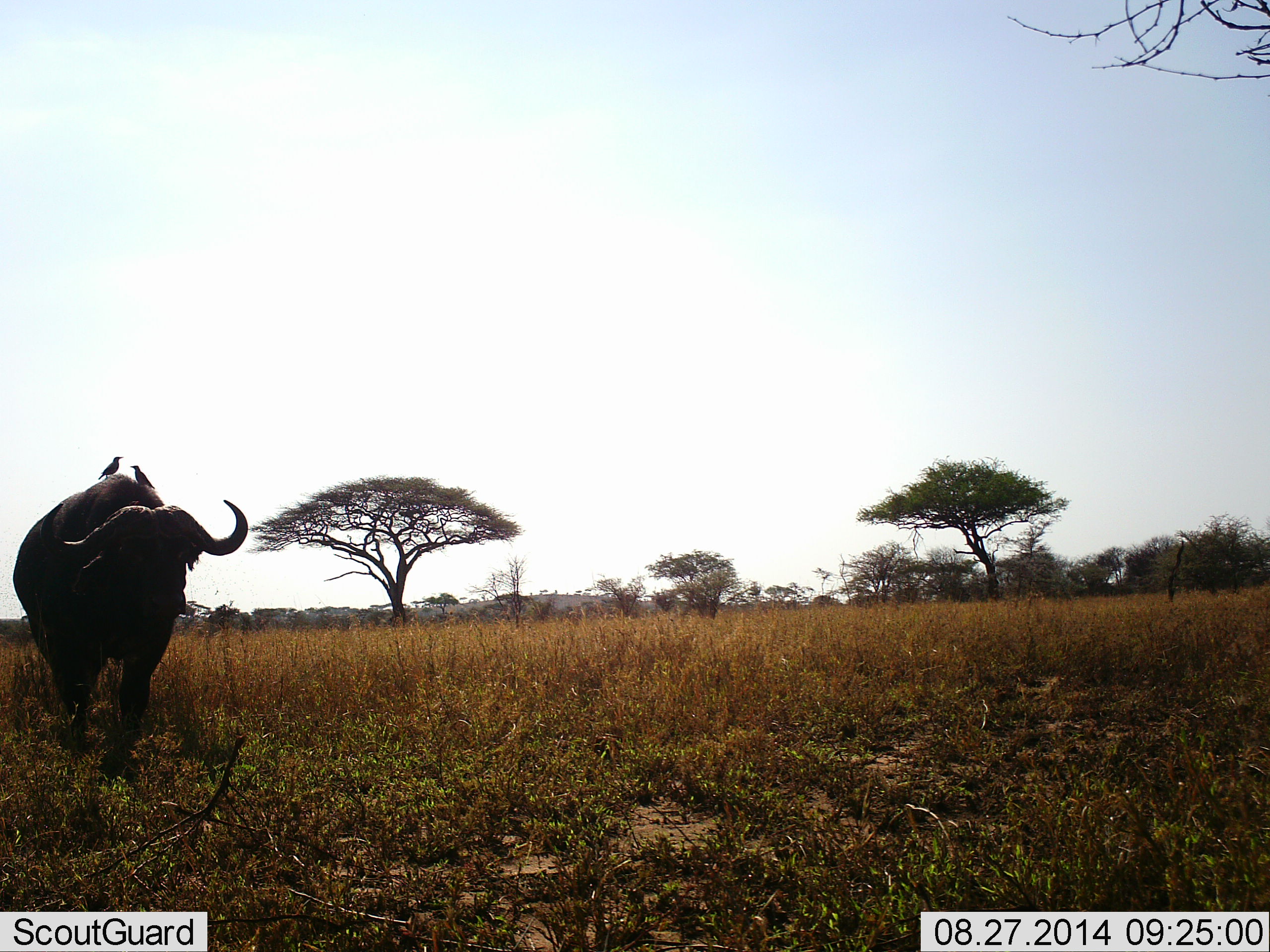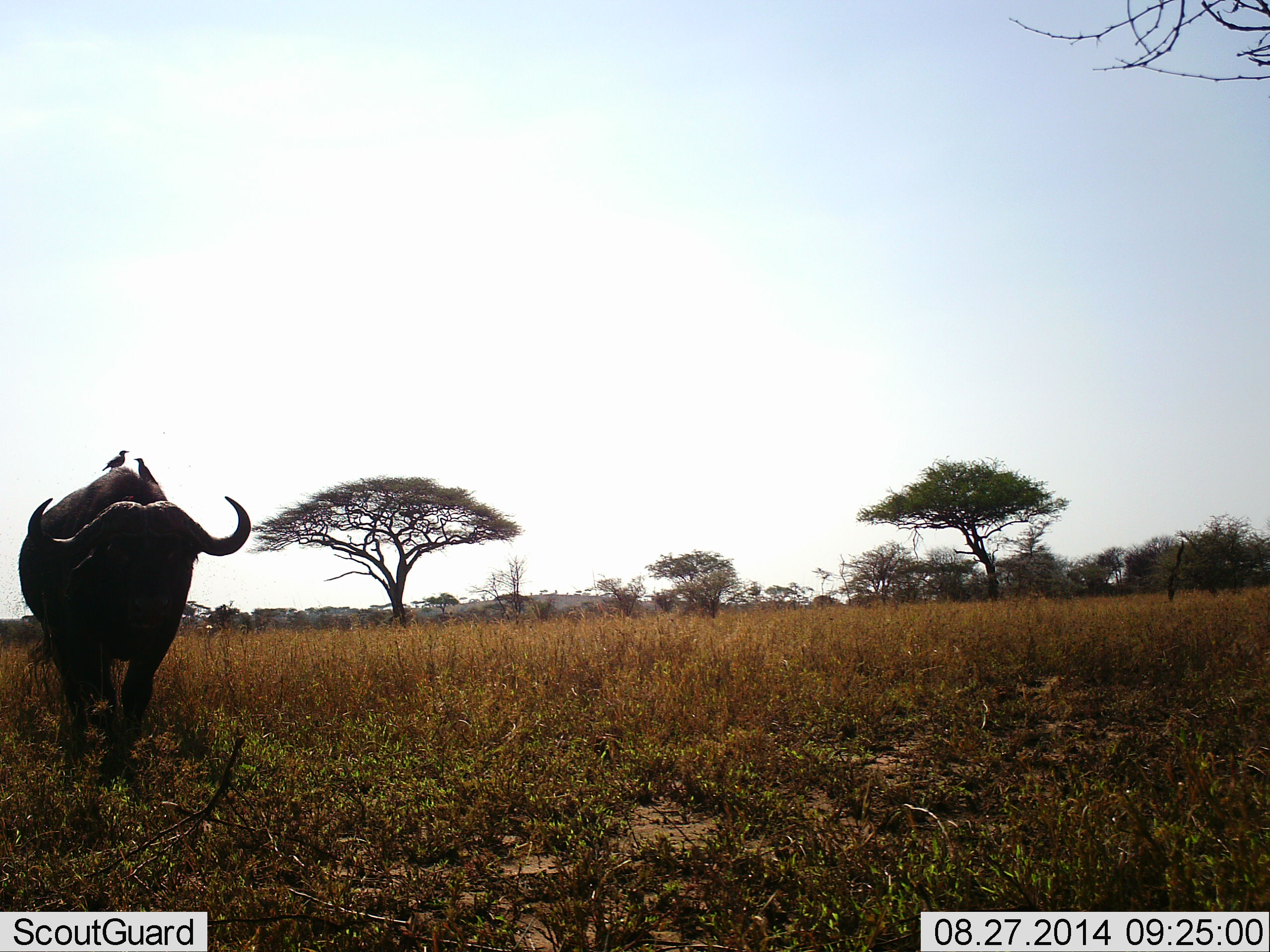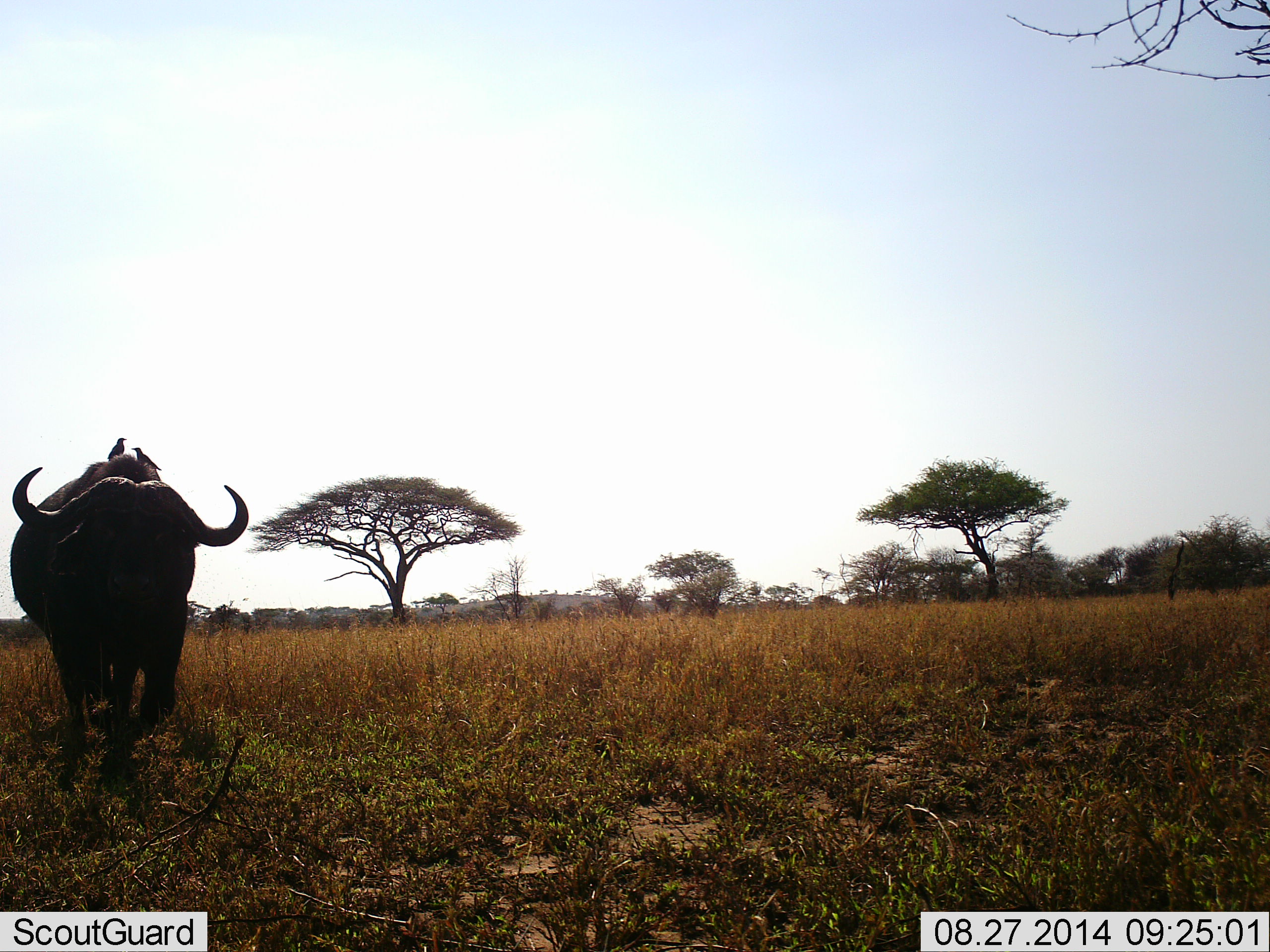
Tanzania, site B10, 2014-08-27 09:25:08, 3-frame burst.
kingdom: Animalia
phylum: Chordata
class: Mammalia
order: Artiodactyla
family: Bovidae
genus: Syncerus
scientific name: Syncerus caffer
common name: cape buffalo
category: buffalo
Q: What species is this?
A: Buffalo (cape buffalo) (Syncerus caffer).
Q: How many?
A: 1.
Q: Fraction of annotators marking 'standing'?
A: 0%.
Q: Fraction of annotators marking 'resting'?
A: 0%.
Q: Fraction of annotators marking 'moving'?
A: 100%.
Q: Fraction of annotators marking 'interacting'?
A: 8%.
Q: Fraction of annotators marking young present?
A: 0%.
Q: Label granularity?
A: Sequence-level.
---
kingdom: Animalia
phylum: Chordata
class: Aves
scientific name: Aves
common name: bird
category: otherbird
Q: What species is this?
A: Otherbird (bird) (Aves).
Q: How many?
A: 2.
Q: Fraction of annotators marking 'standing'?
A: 20%.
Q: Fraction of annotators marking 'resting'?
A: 40%.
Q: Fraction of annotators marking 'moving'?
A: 0%.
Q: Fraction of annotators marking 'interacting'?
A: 30%.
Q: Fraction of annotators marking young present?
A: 0%.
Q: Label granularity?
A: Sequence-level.